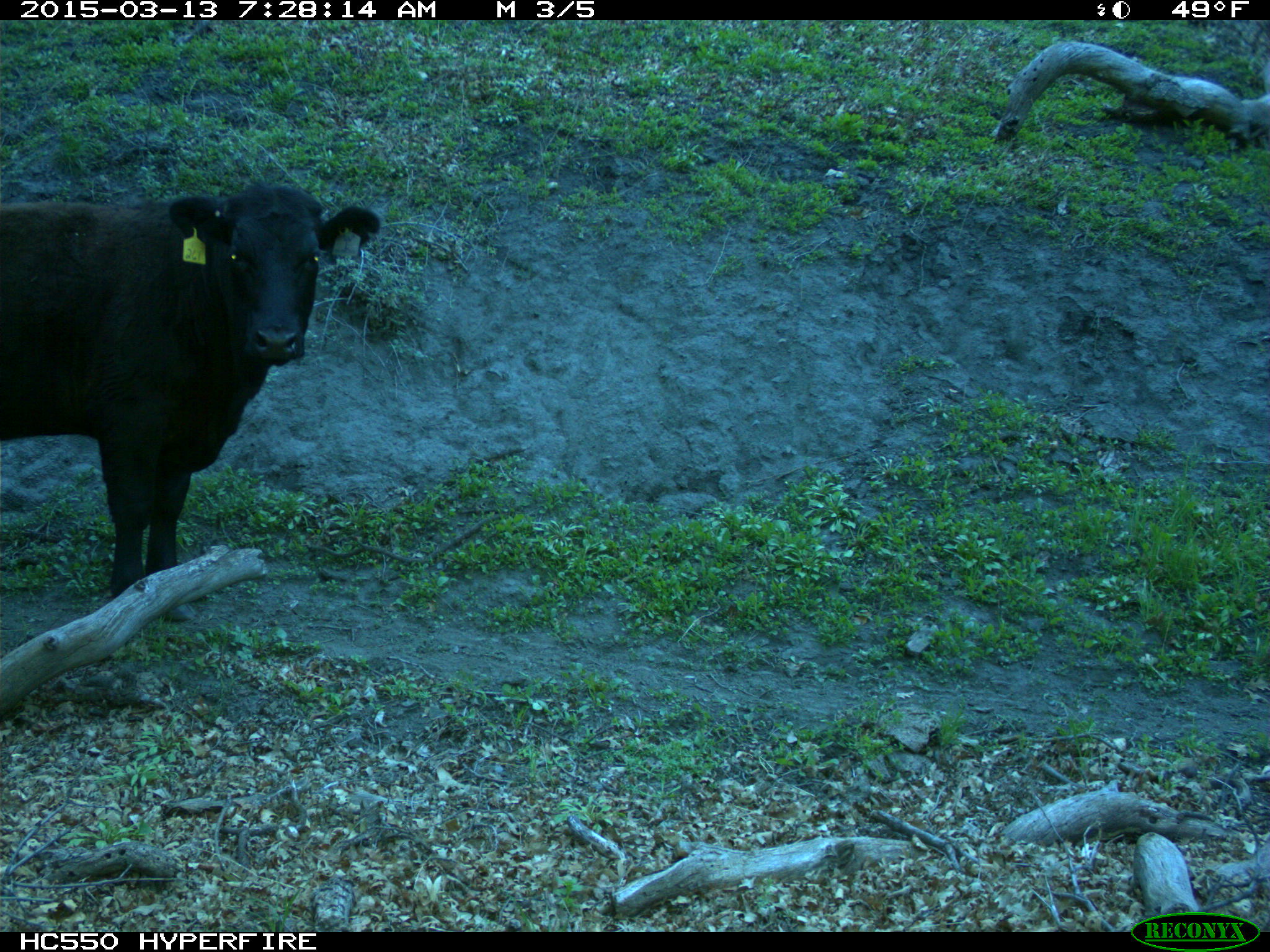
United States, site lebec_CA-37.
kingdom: Animalia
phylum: Chordata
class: Mammalia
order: Artiodactyla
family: Bovidae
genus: Bos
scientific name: Bos taurus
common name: domestic cow